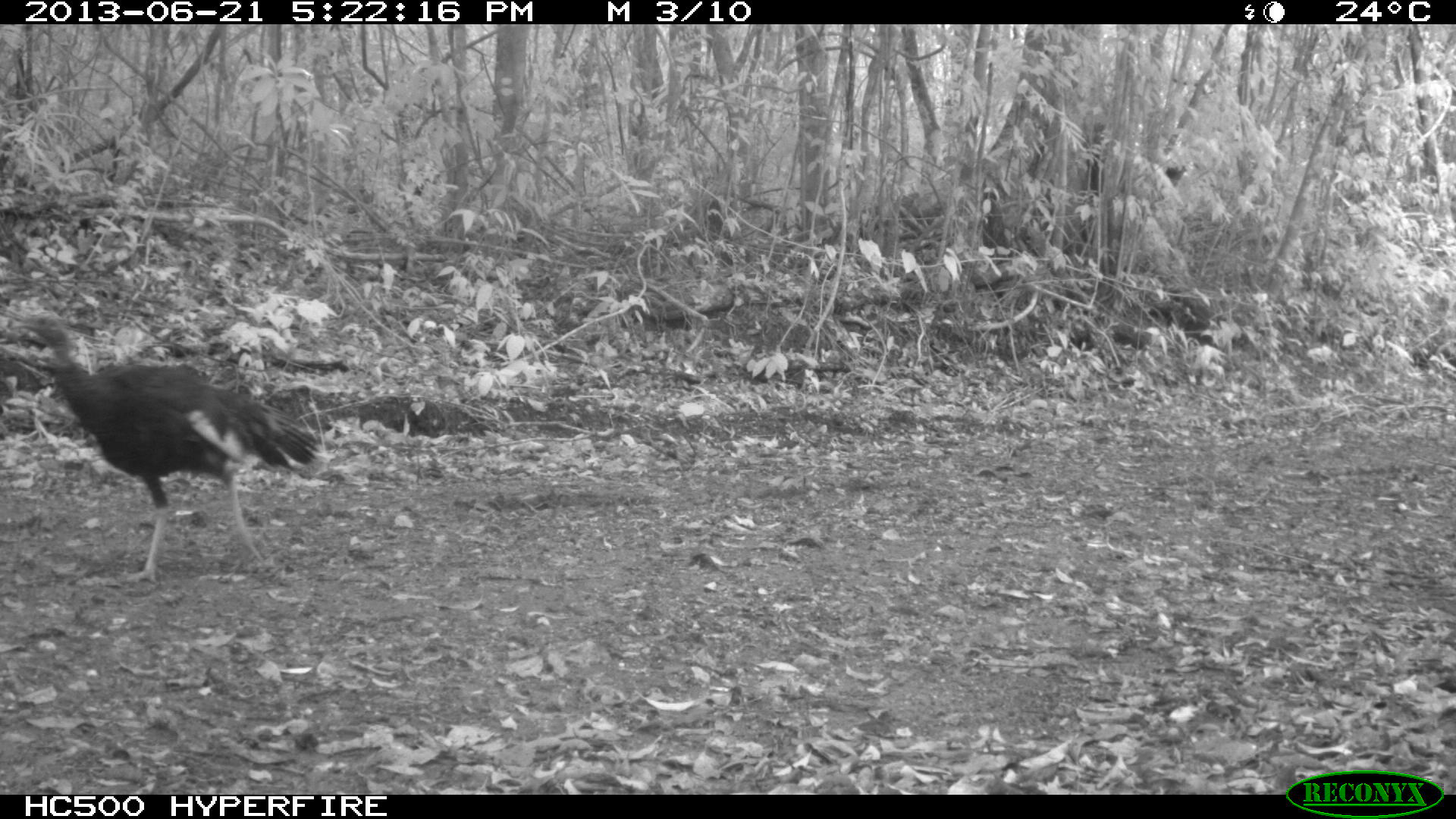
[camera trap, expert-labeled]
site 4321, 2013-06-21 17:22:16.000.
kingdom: Animalia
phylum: Chordata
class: Aves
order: Galliformes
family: Phasianidae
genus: Meleagris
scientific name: Meleagris ocellata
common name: ocellated turkey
Meleagris ocellata (ocellated turkey), count 3.